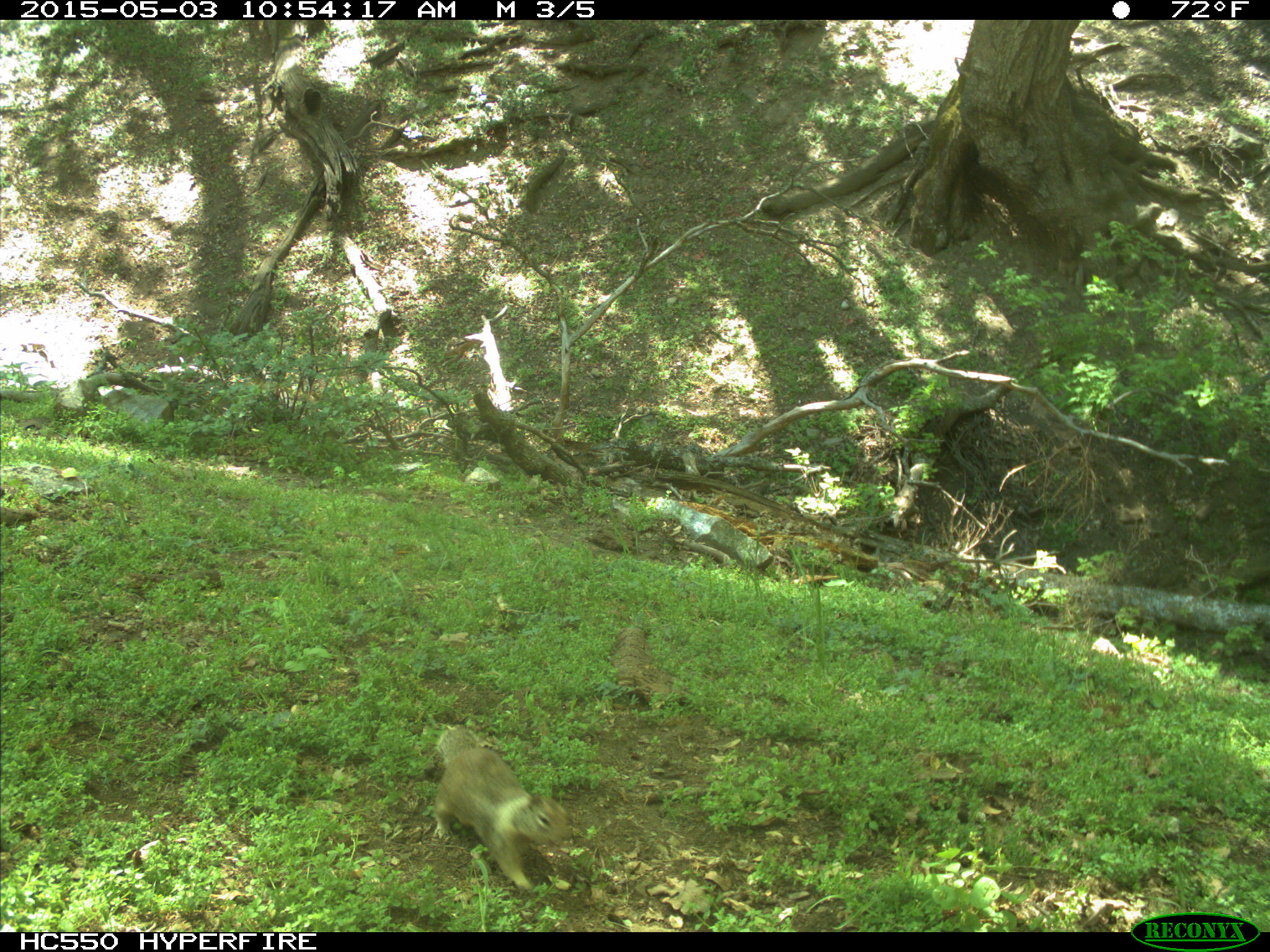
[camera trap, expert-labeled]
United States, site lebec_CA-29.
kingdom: Animalia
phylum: Chordata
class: Mammalia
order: Rodentia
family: Sciuridae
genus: Otospermophilus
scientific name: Otospermophilus beecheyi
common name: california ground squirrel